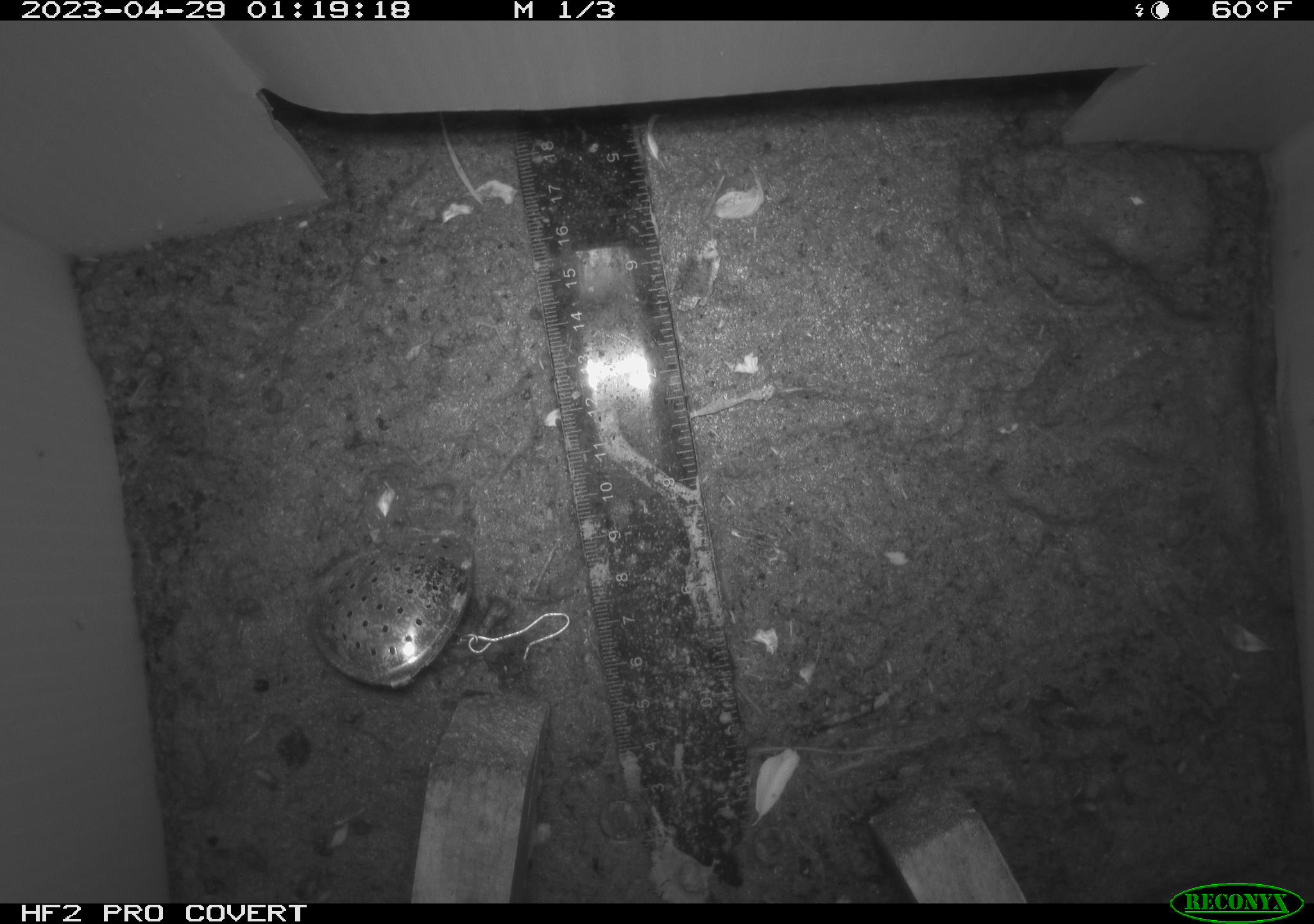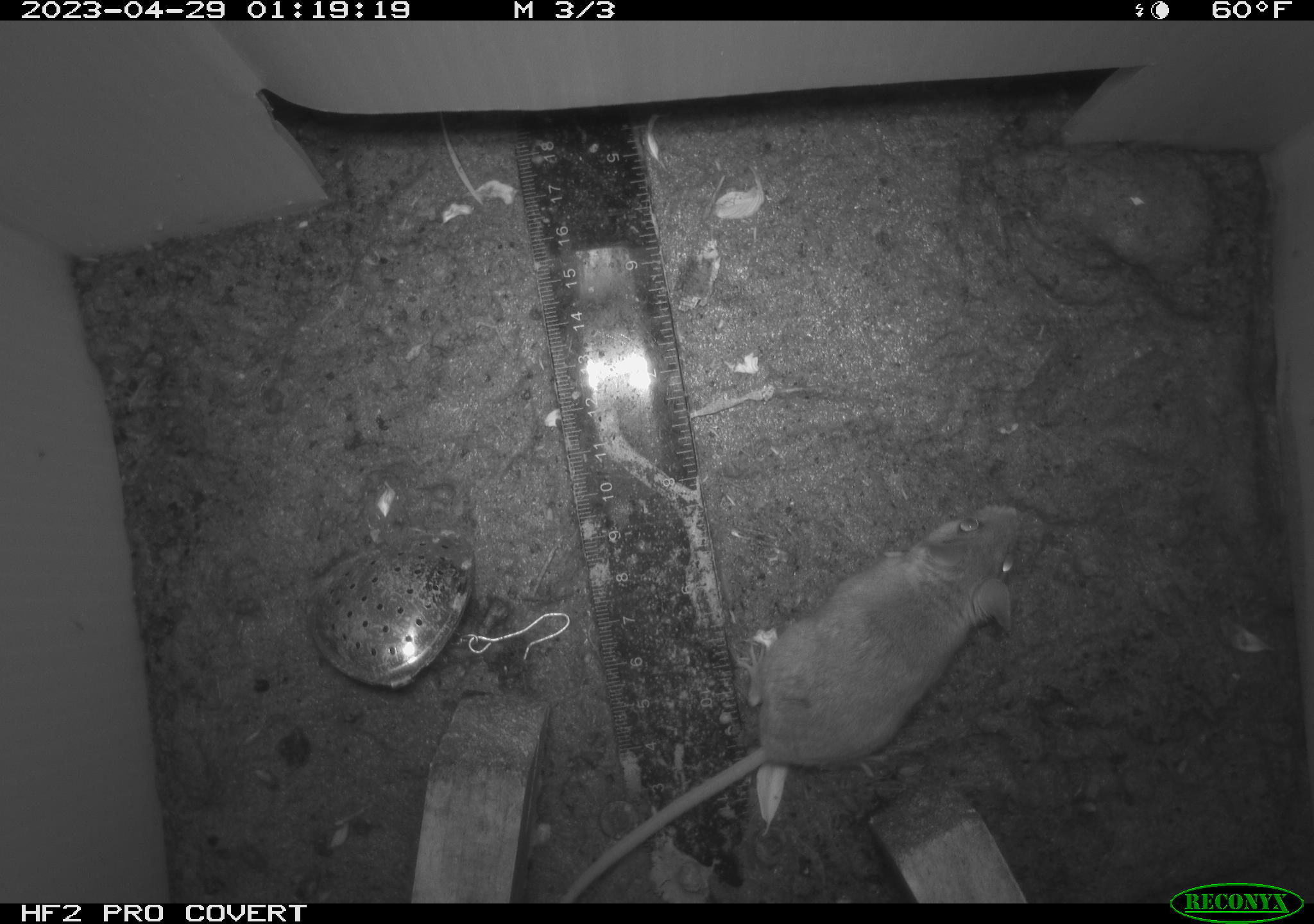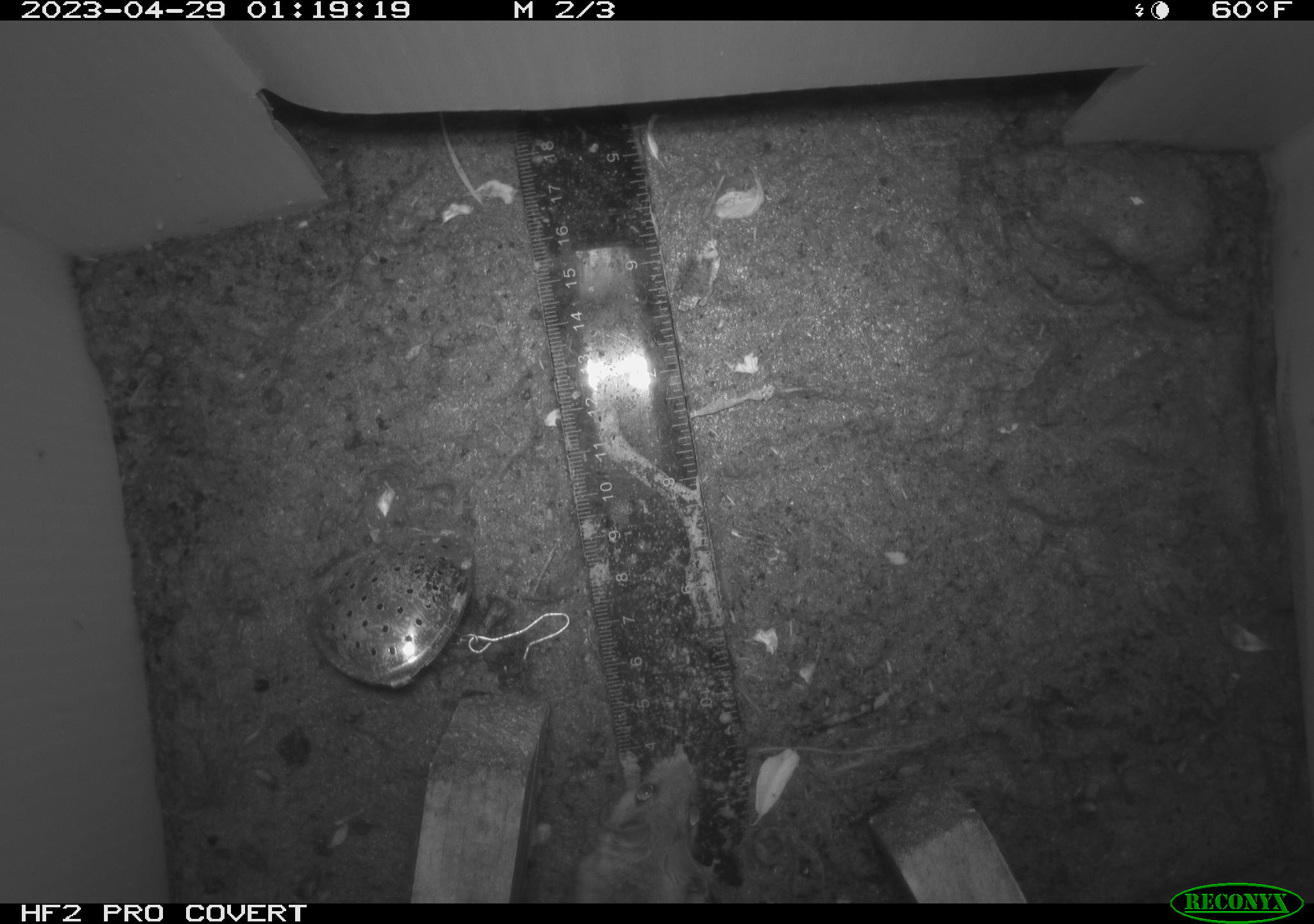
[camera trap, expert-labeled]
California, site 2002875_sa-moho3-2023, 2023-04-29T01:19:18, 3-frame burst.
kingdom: Animalia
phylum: Chordata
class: Mammalia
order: Rodentia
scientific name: Rodentia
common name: mouse species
Mouse species (Rodentia).